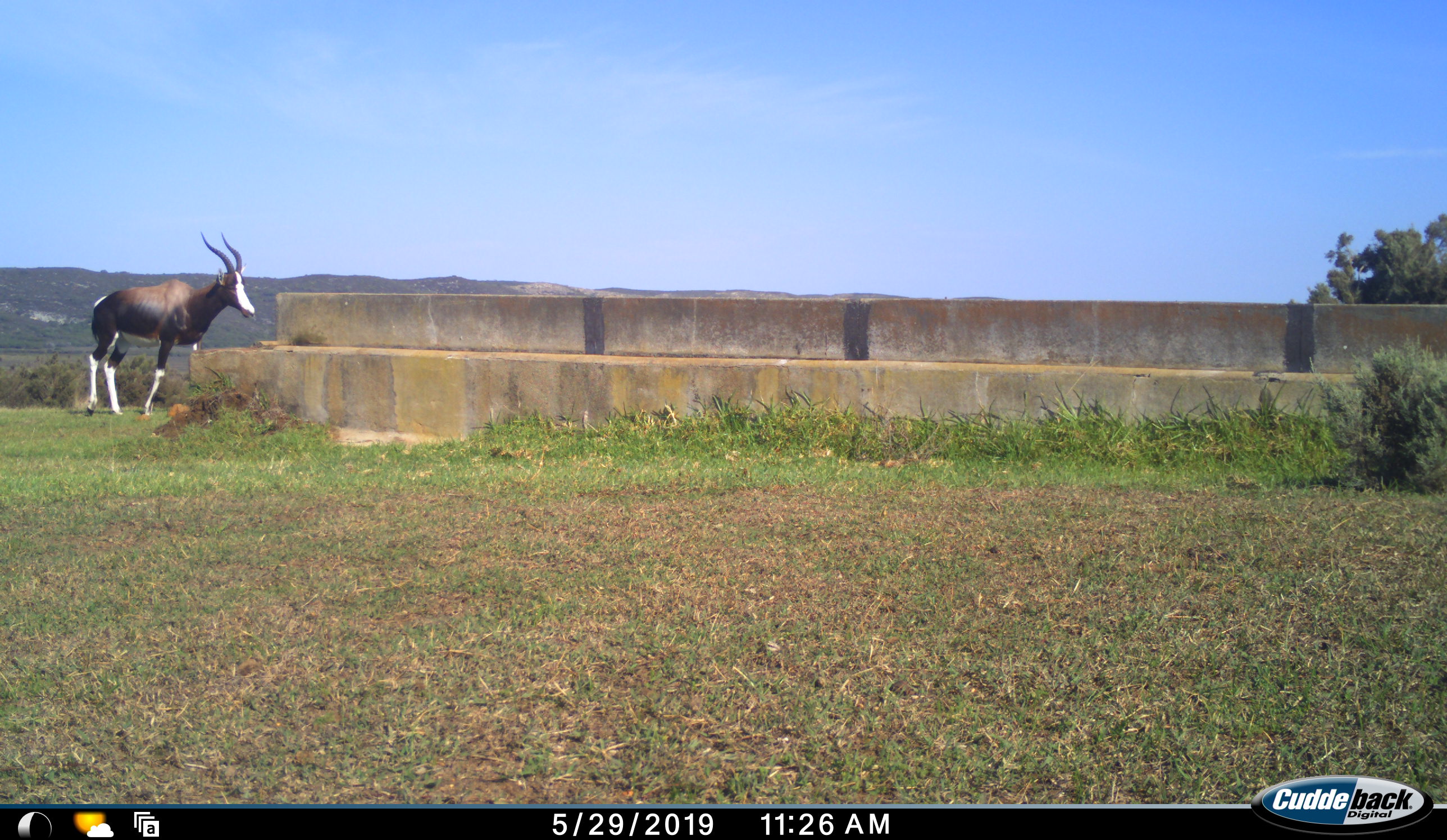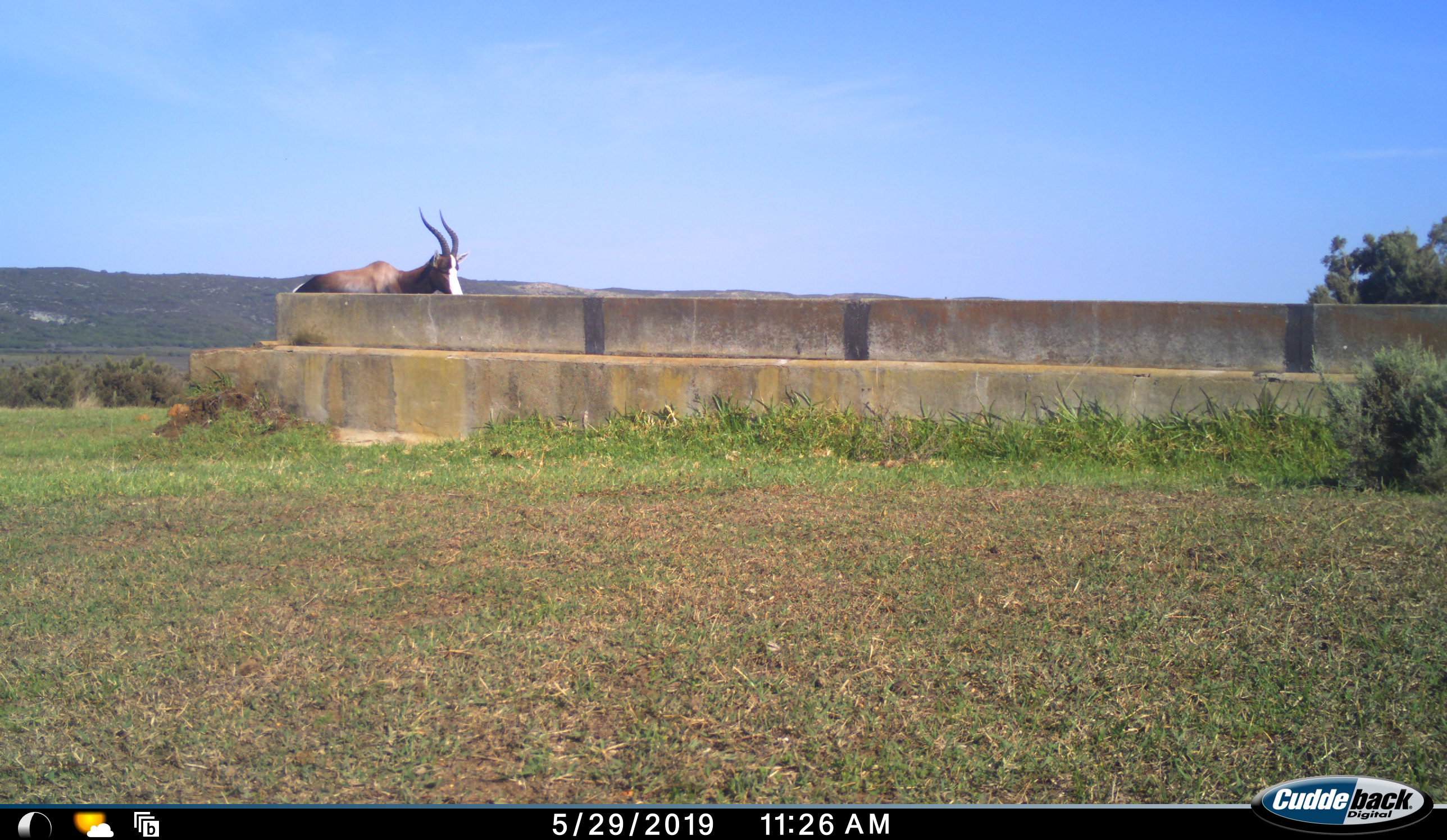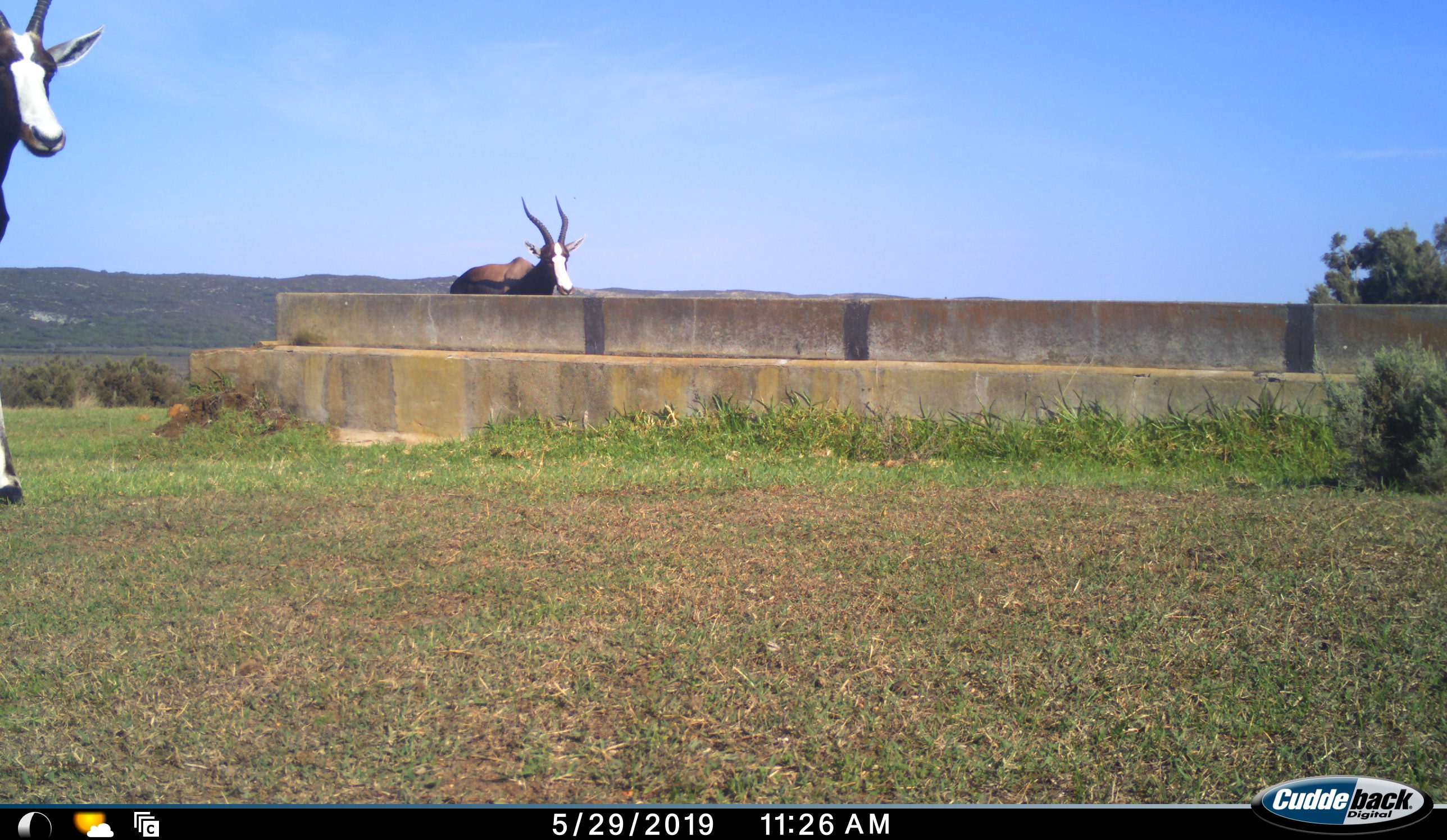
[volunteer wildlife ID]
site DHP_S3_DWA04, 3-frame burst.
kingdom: Animalia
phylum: Chordata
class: Mammalia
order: Artiodactyla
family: Bovidae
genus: Damaliscus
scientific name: Damaliscus pygargus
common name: bontebok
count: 2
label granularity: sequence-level